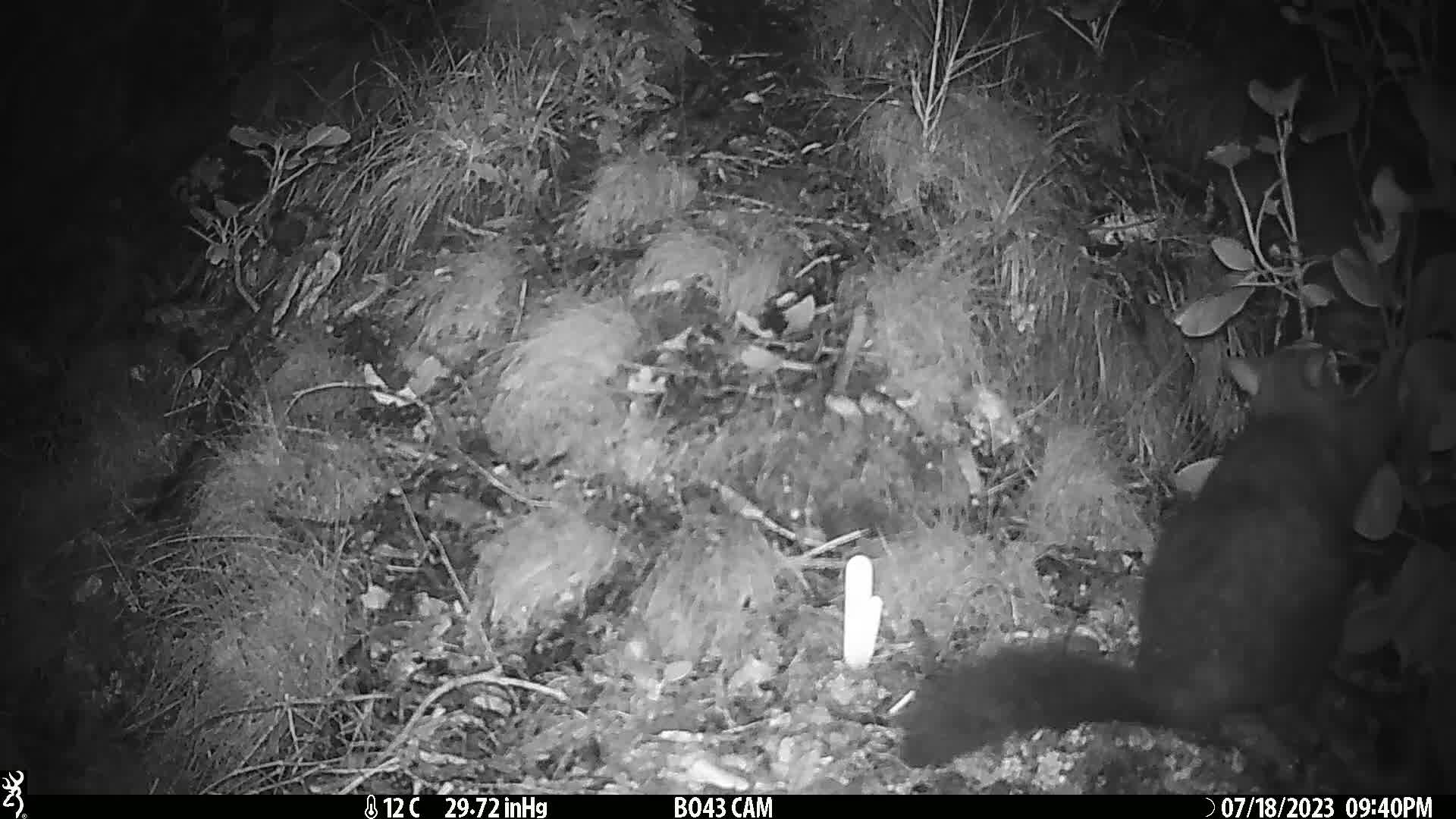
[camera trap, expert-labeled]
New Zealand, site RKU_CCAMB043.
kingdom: Animalia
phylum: Chordata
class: Mammalia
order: Diprotodontia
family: Phalangeridae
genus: Trichosurus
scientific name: Trichosurus vulpecula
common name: common brushtail possum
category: possum